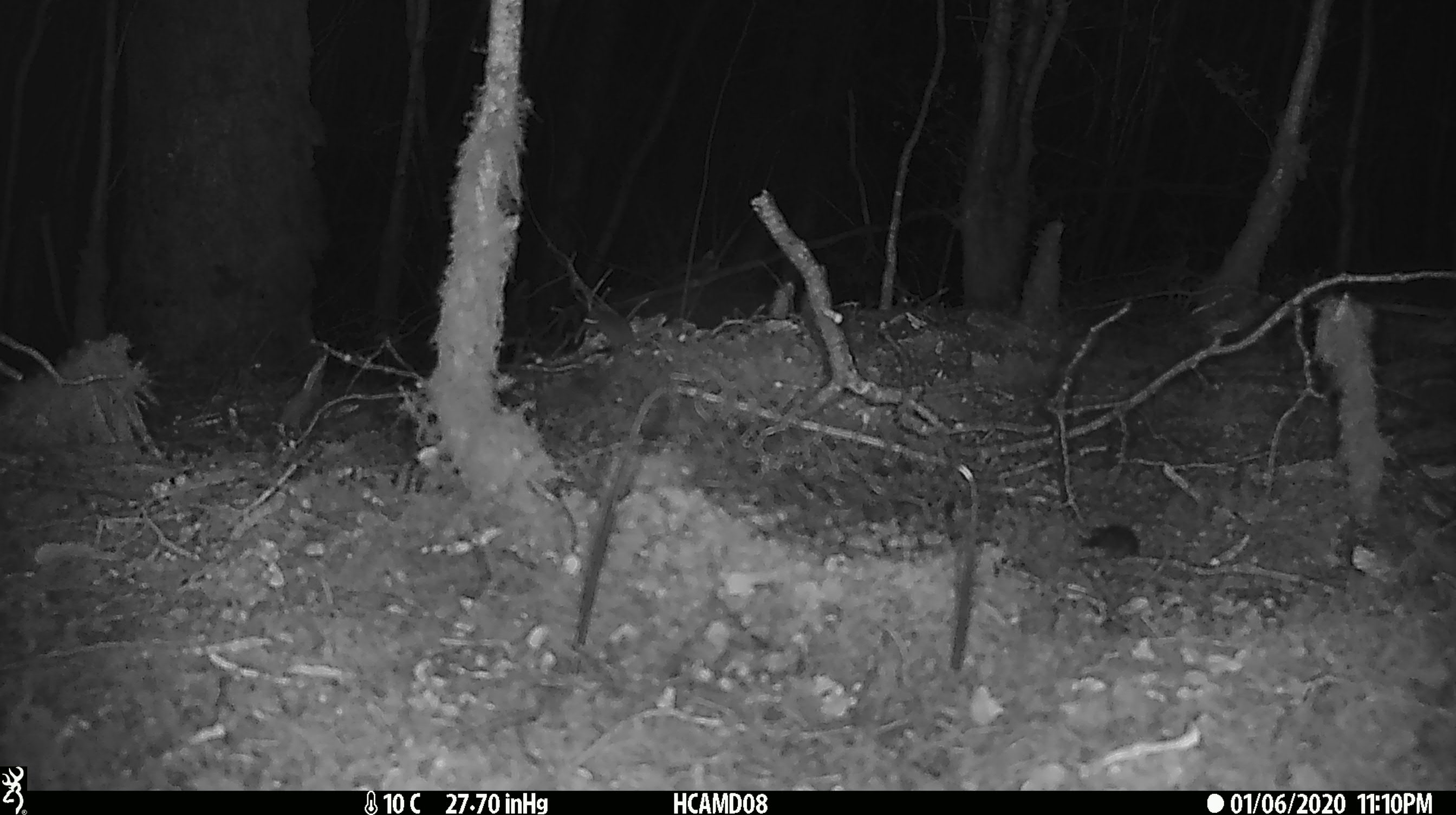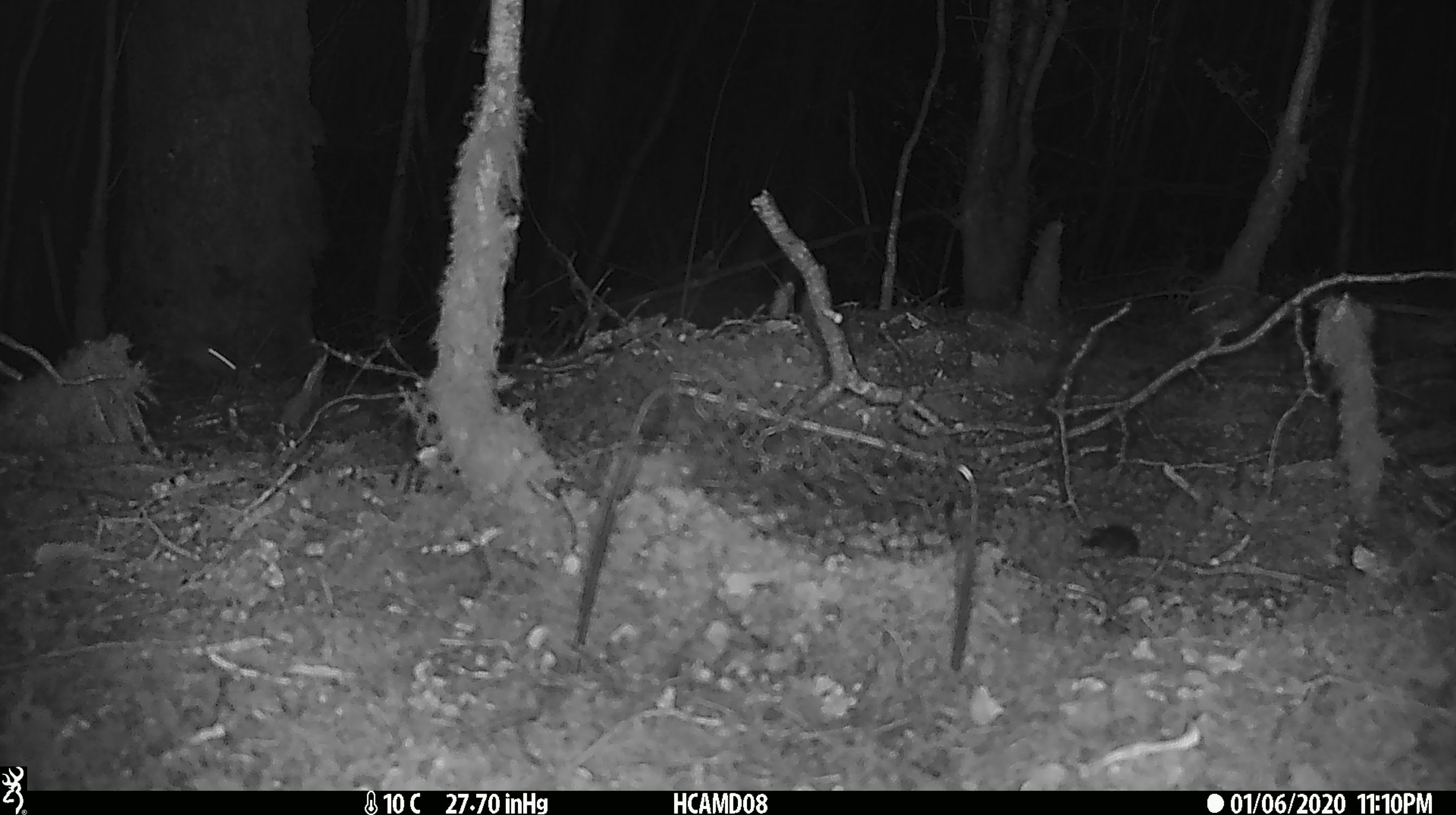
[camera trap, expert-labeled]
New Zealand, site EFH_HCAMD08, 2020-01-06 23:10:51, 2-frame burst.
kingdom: Animalia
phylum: Chordata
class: Mammalia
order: Rodentia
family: Muridae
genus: Mus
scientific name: Mus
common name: mouse